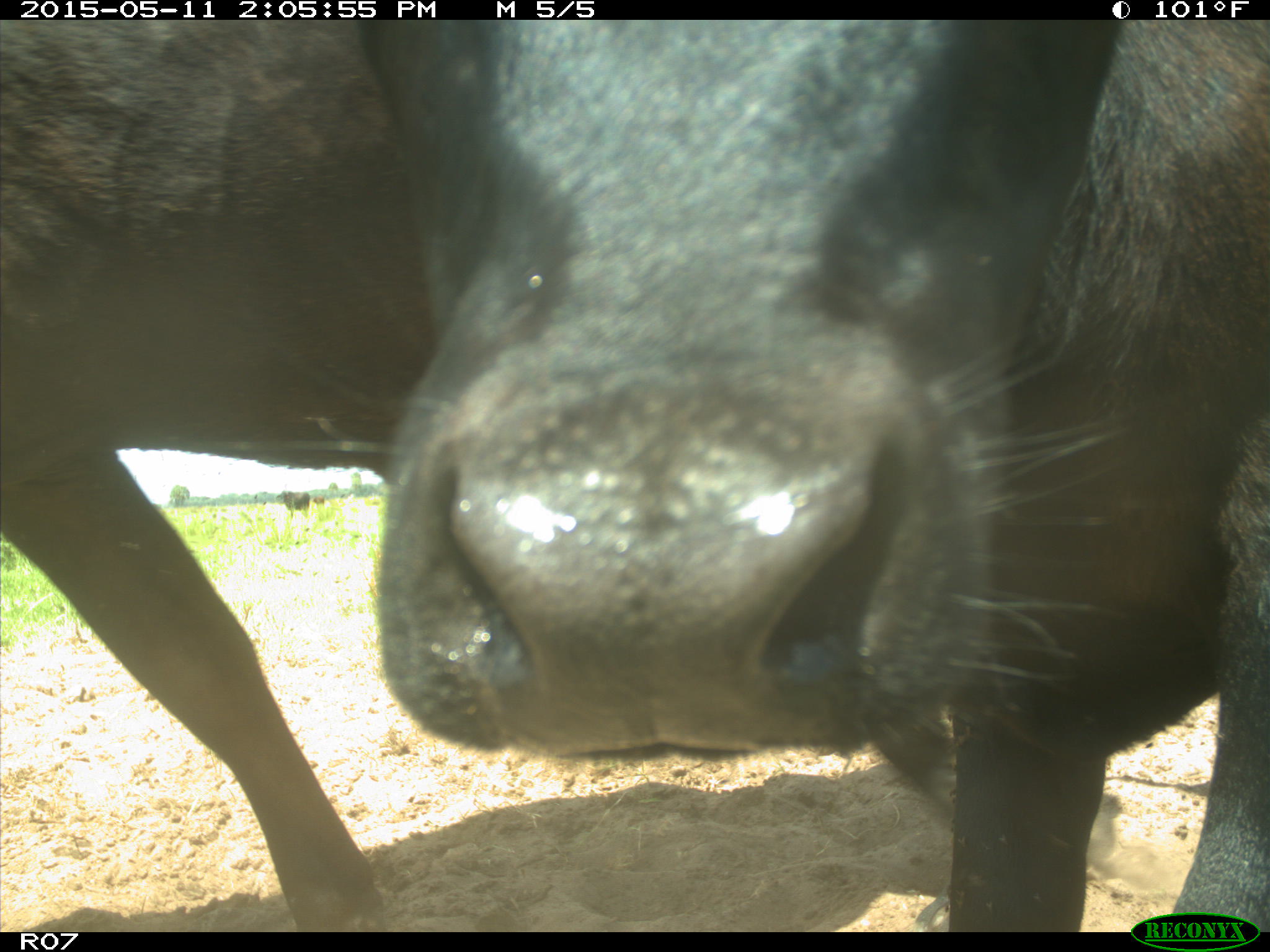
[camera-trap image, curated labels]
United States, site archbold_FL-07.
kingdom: Animalia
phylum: Chordata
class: Mammalia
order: Artiodactyla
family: Bovidae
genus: Bos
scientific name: Bos taurus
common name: domestic cow